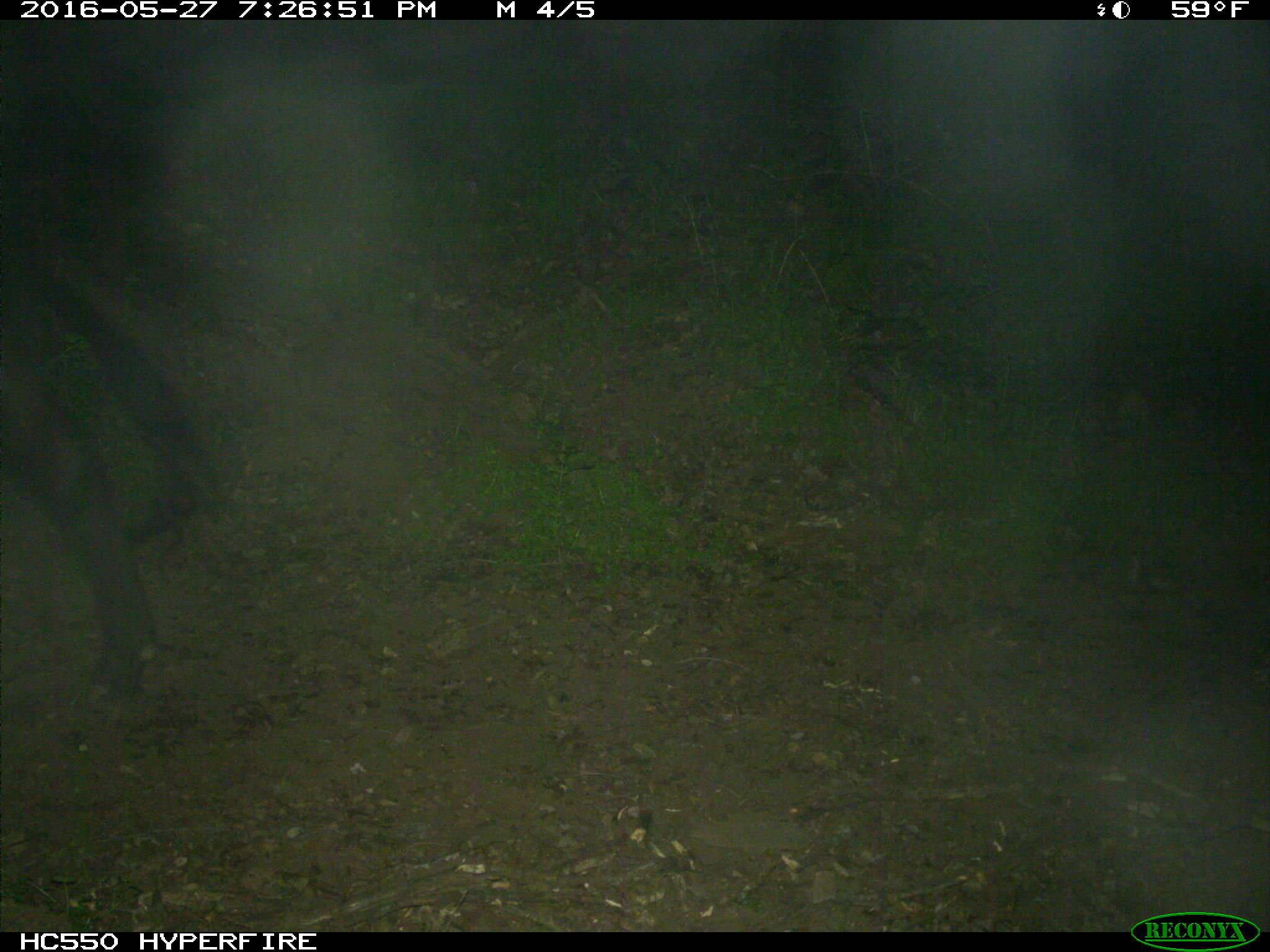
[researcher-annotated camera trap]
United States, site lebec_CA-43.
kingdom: Animalia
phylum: Chordata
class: Mammalia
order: Artiodactyla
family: Bovidae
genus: Bos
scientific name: Bos taurus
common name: domestic cow